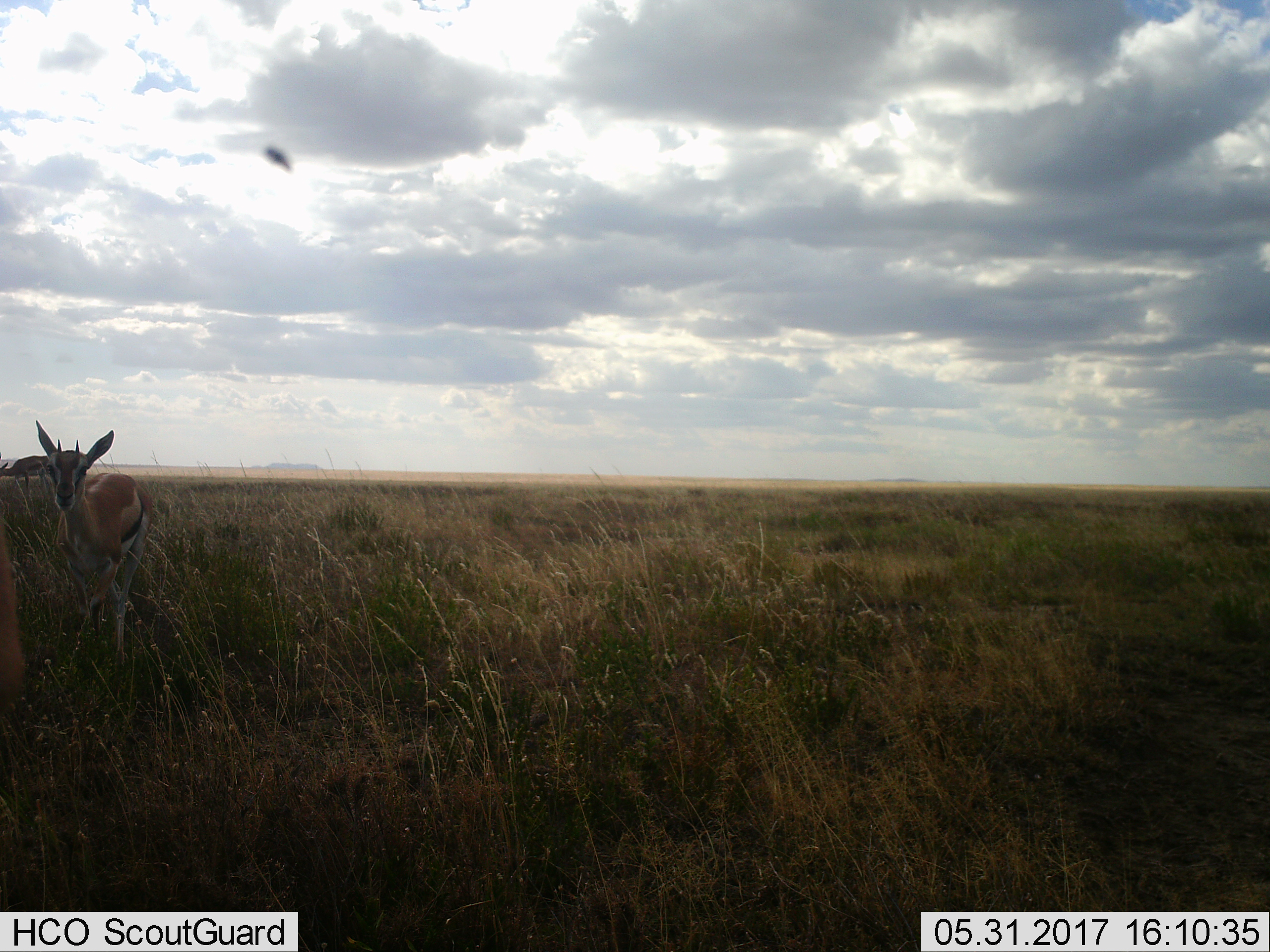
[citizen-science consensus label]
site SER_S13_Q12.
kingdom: Animalia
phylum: Chordata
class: Mammalia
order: Artiodactyla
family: Bovidae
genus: Eudorcas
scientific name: Eudorcas thomsonii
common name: thomson's gazelle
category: gazellethomsons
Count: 2.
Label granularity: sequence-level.